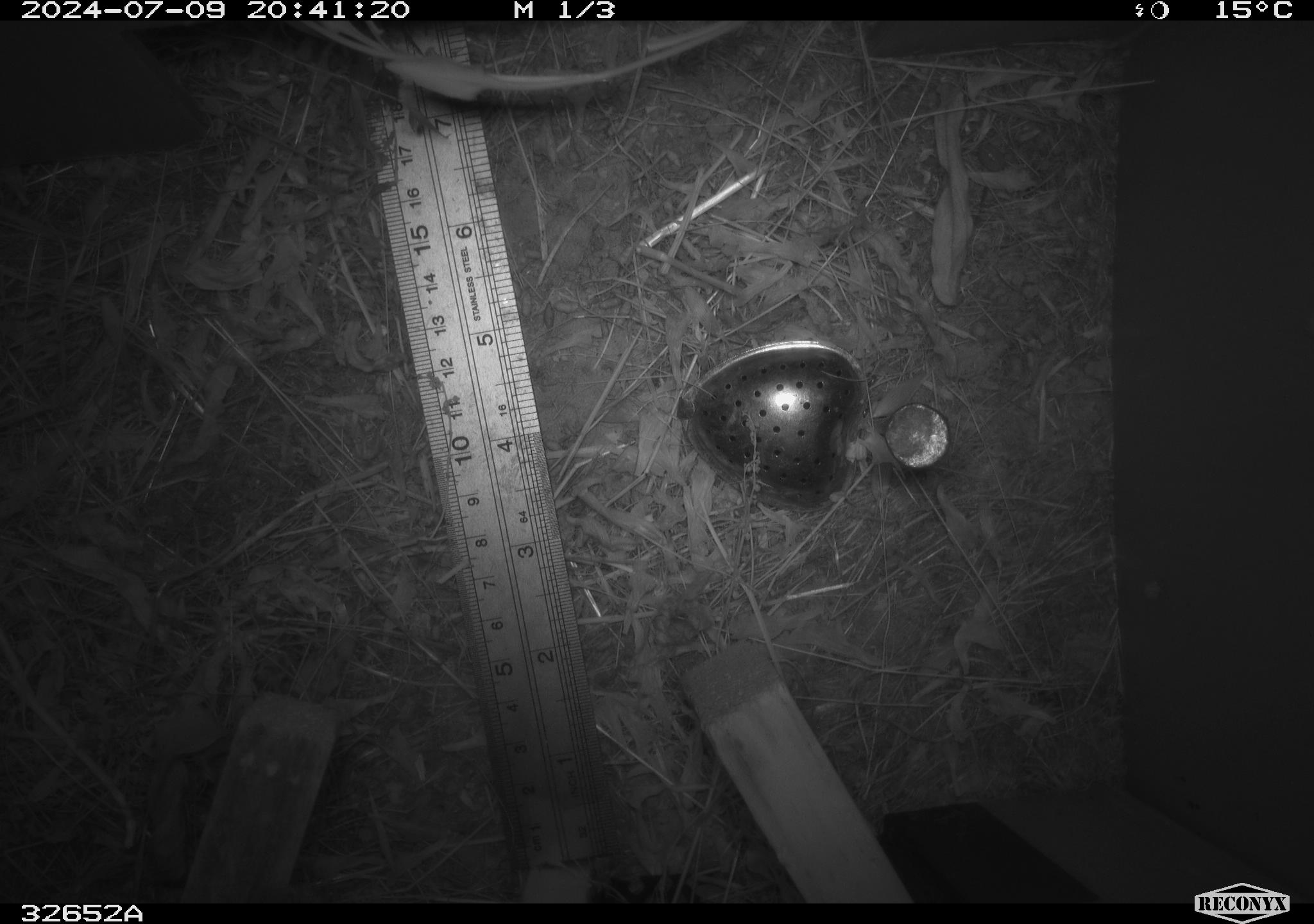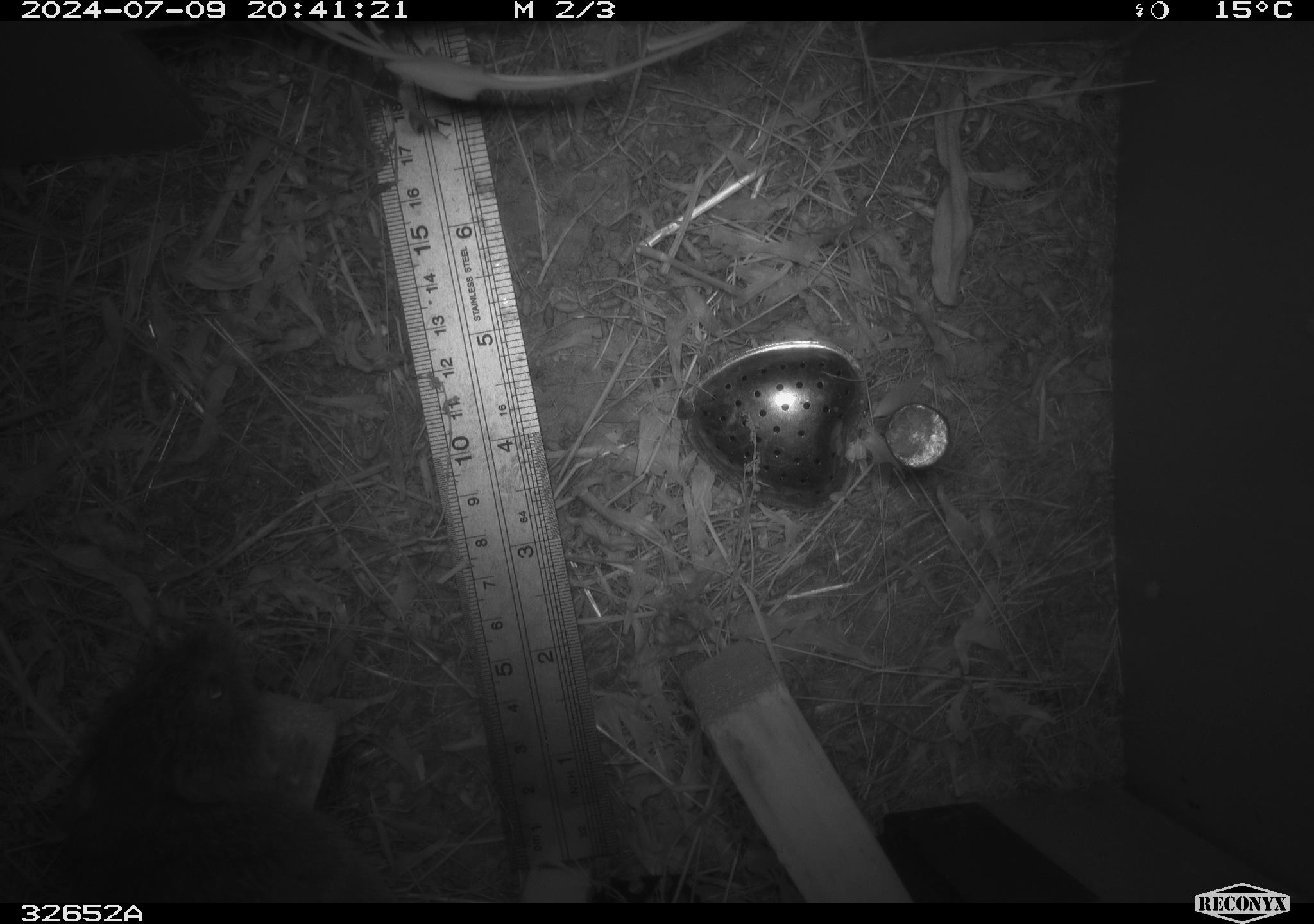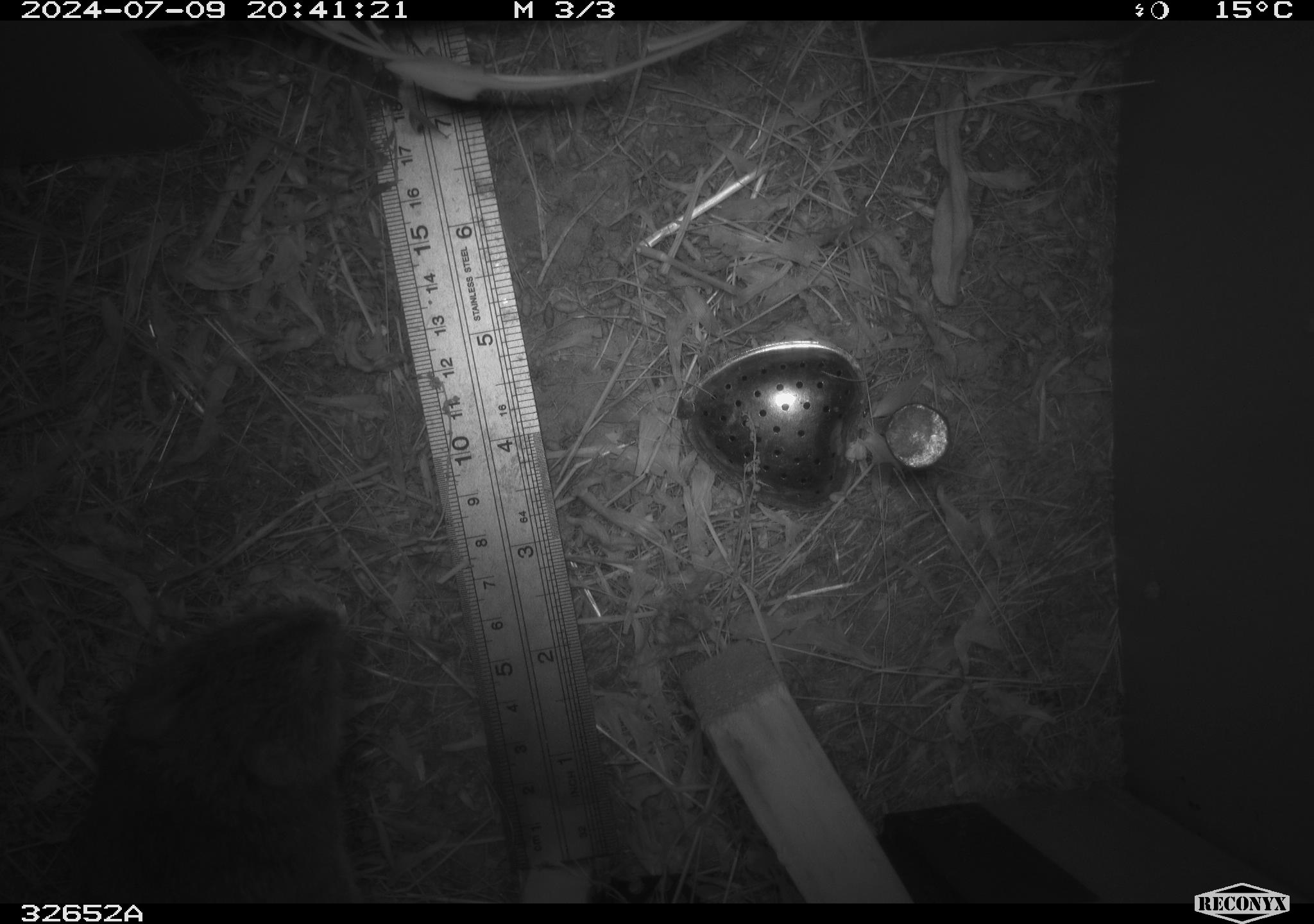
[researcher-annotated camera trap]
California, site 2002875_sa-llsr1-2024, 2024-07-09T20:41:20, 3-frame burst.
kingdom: Animalia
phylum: Chordata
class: Mammalia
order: Rodentia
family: Cricetidae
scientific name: Arvicolinae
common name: voles, lemmings, and muskrats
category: arvicolinae subfamily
Arvicolinae subfamily (voles, lemmings, and muskrats) (Arvicolinae).